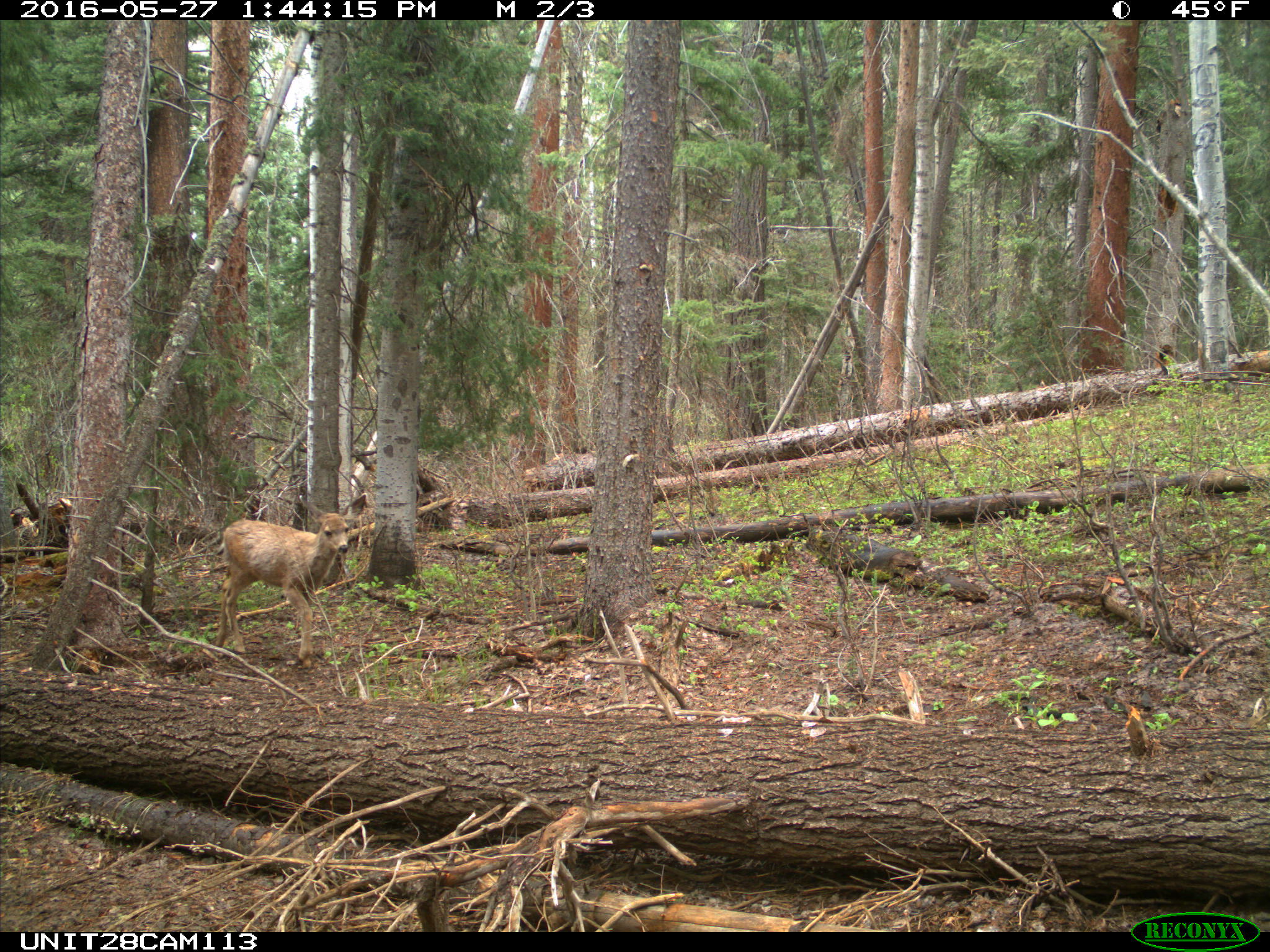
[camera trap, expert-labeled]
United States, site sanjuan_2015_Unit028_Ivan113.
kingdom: Animalia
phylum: Chordata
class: Mammalia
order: Artiodactyla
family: Cervidae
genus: Odocoileus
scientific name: Odocoileus hemionus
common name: mule deer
Odocoileus hemionus (mule deer).